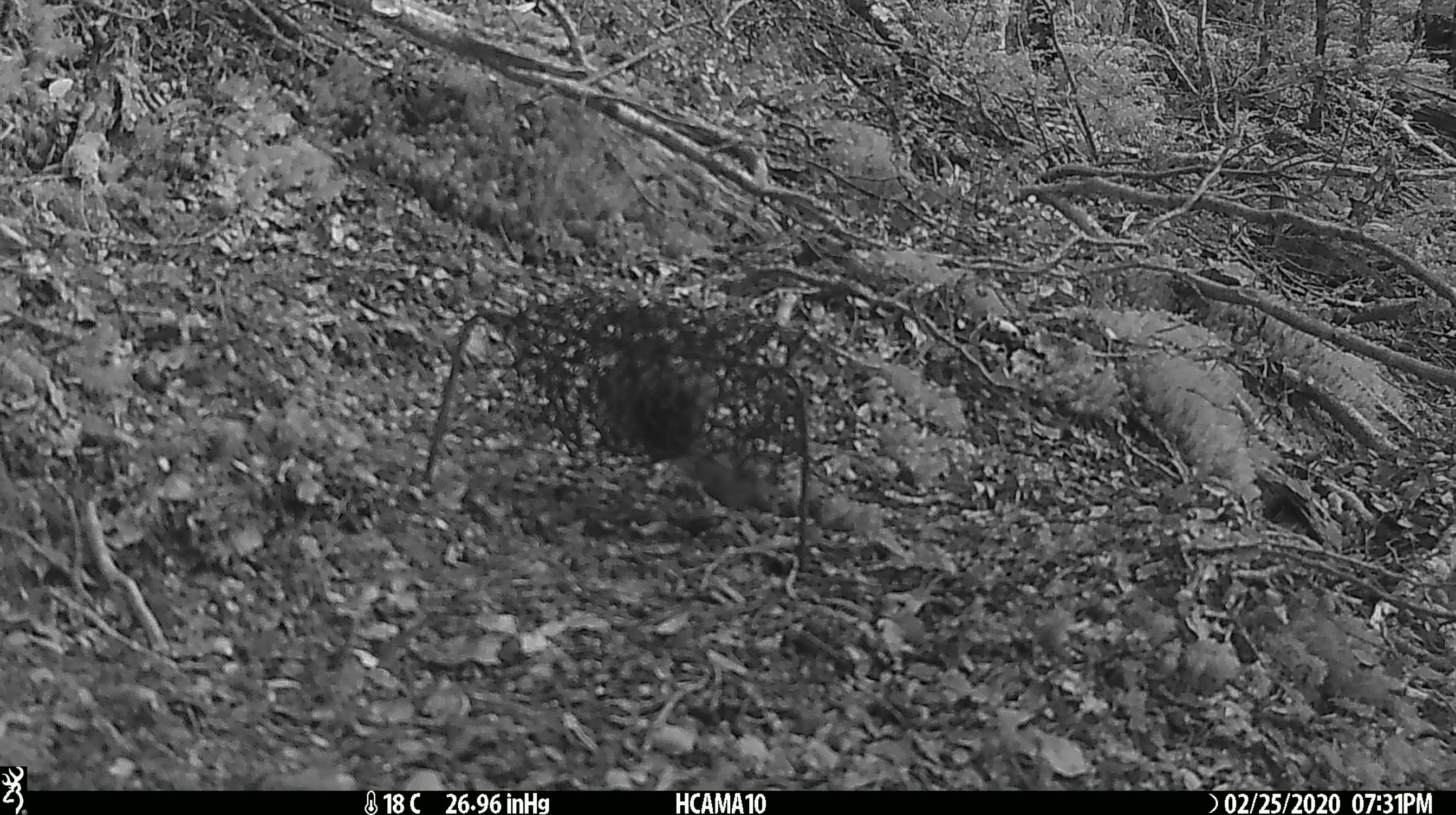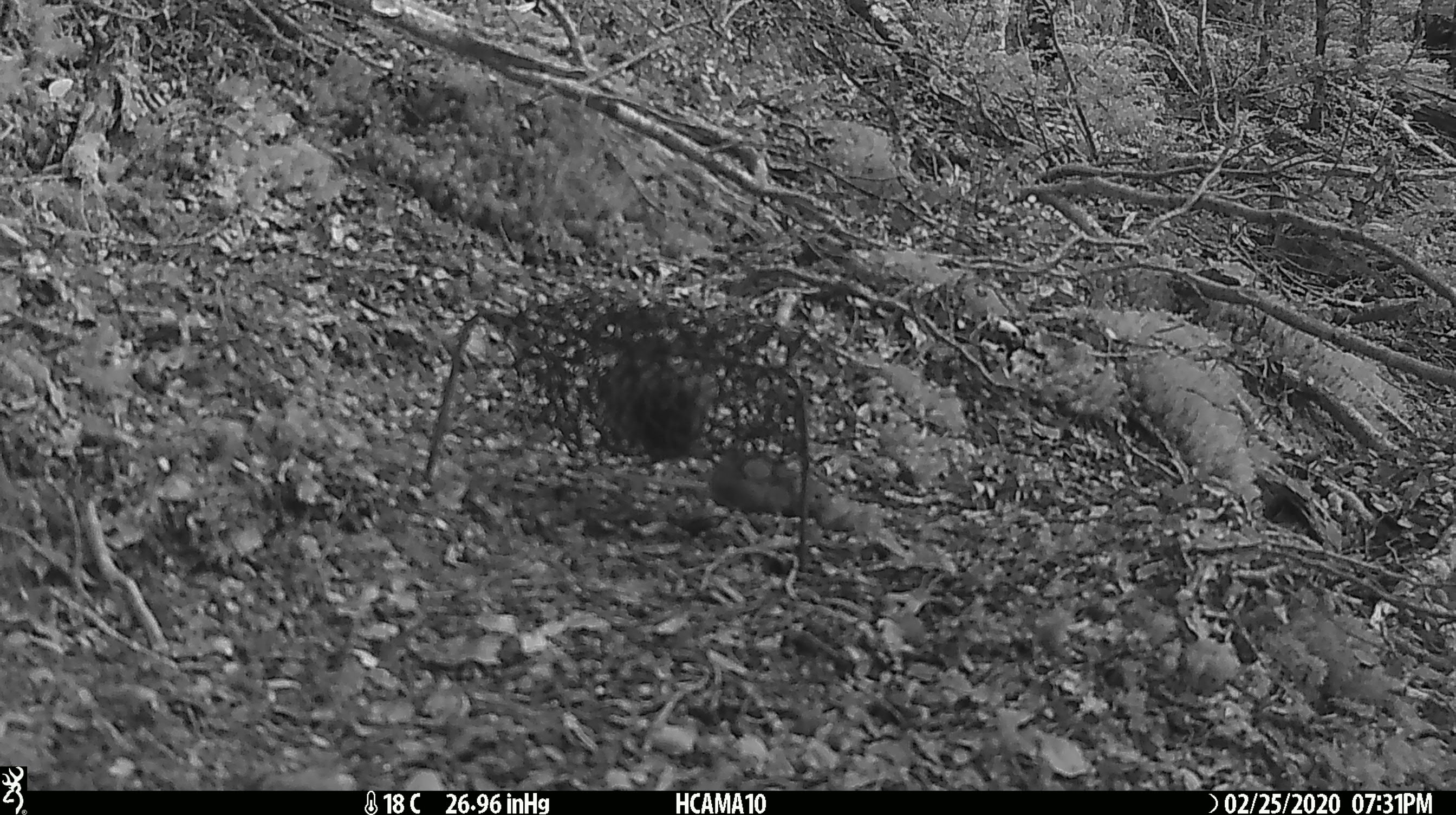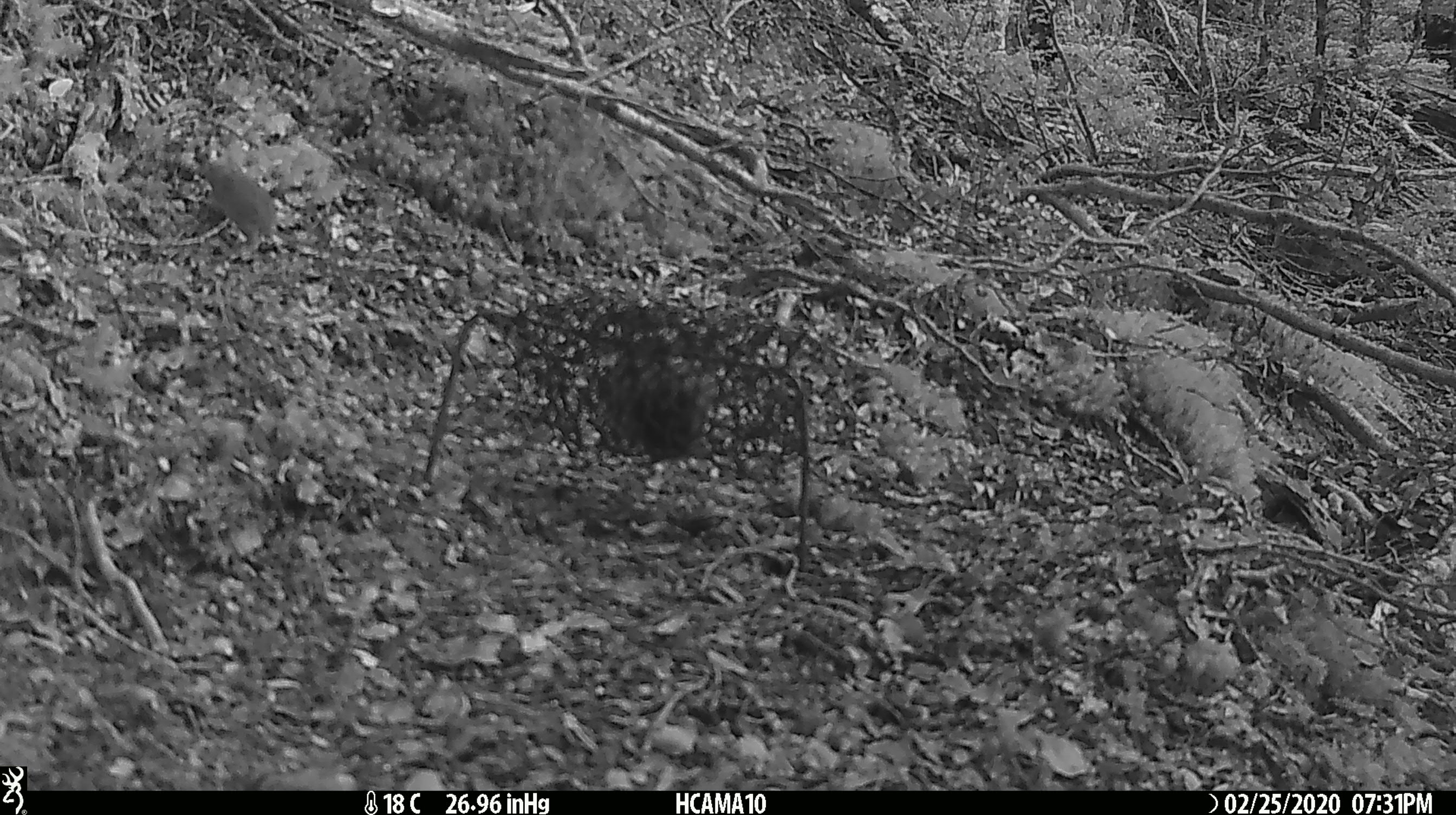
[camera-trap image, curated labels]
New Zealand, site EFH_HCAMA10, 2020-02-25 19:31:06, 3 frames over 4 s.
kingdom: Animalia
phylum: Chordata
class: Mammalia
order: Rodentia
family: Muridae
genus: Mus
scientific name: Mus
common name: mouse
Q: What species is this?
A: Mouse (Mus).